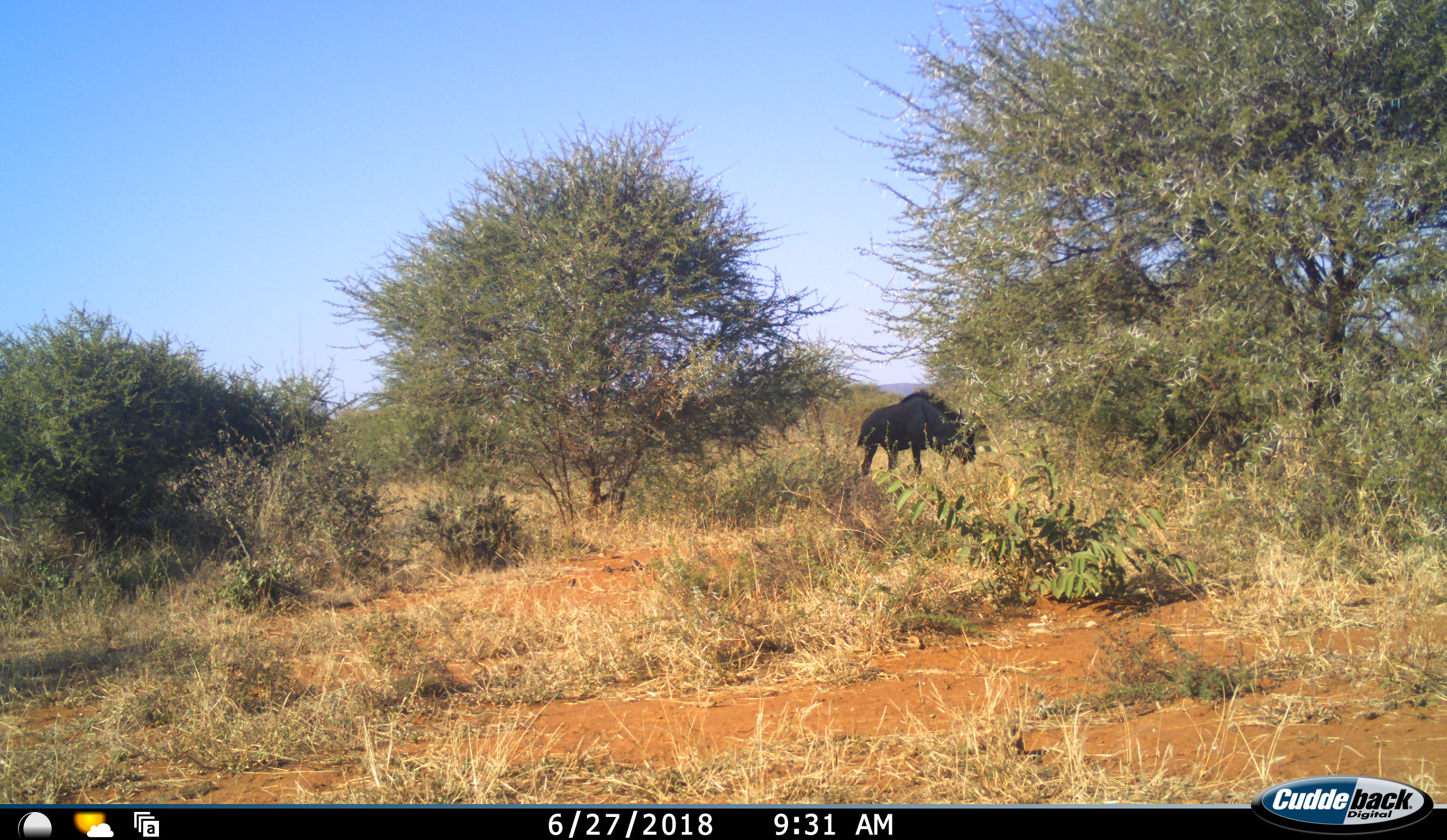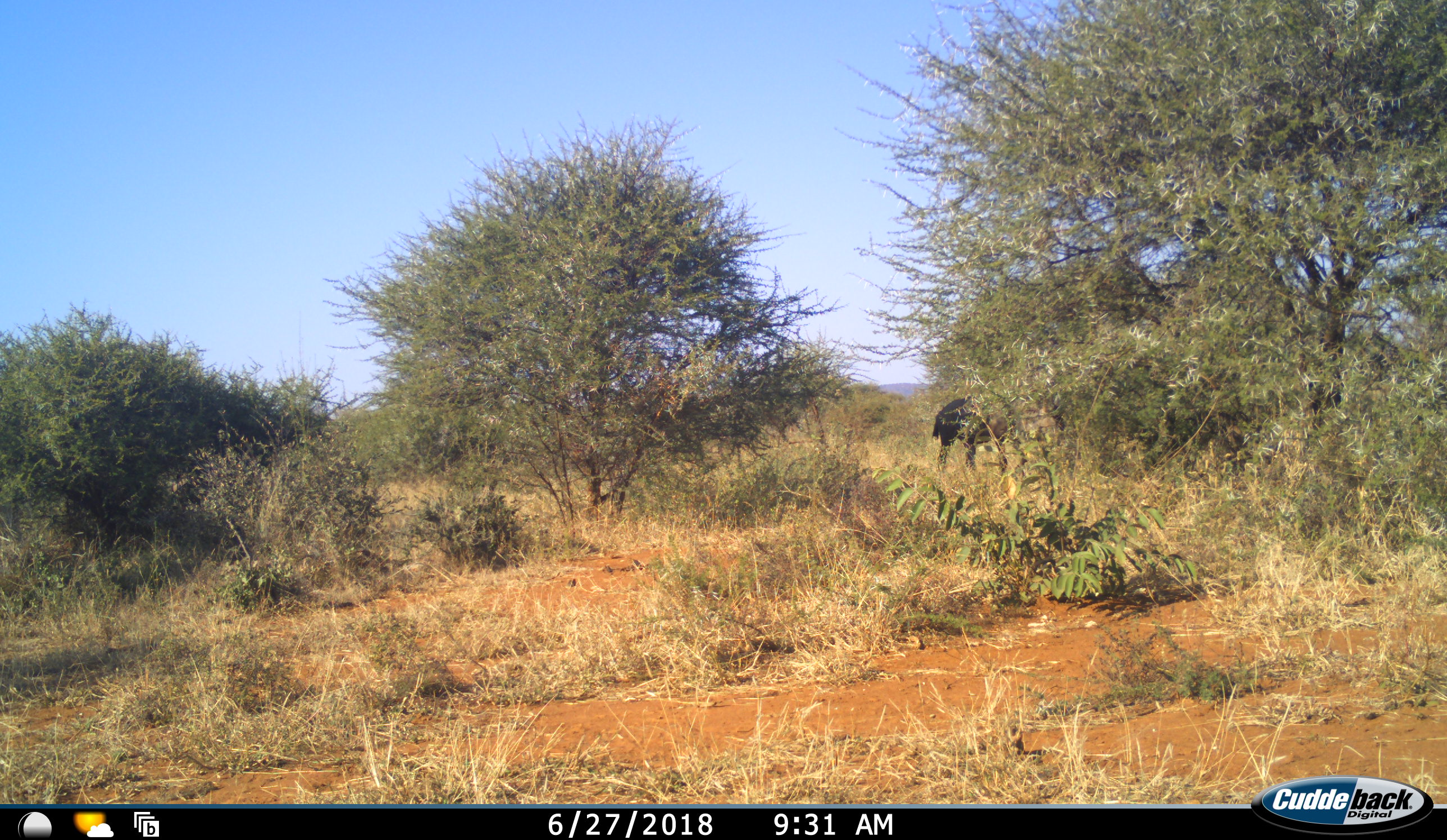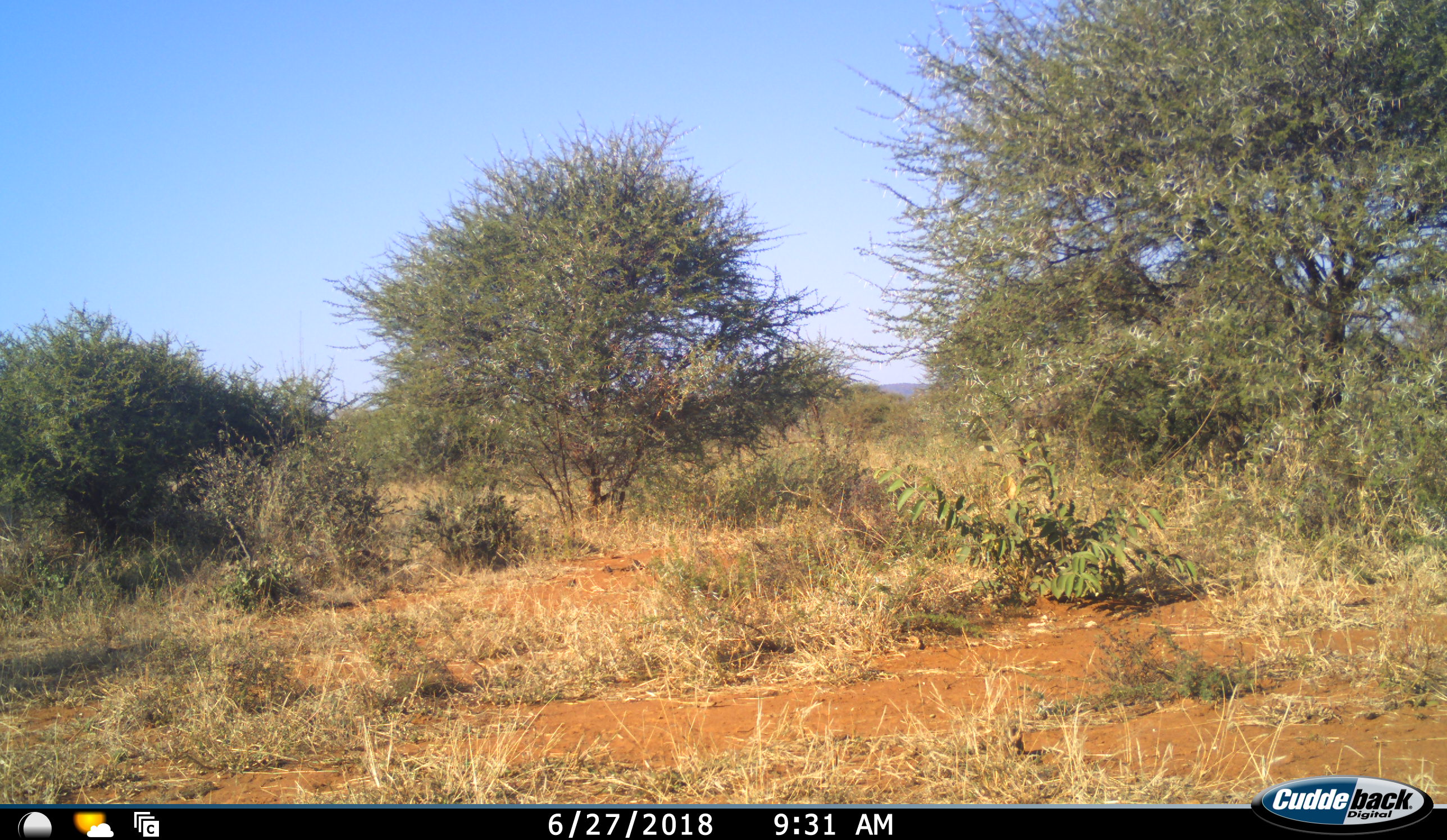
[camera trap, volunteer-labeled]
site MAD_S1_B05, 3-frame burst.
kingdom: Animalia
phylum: Chordata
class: Mammalia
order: Artiodactyla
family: Bovidae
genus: Connochaetes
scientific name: Connochaetes taurinus taurinus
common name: blue wildebeest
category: wildebeestblue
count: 1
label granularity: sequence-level